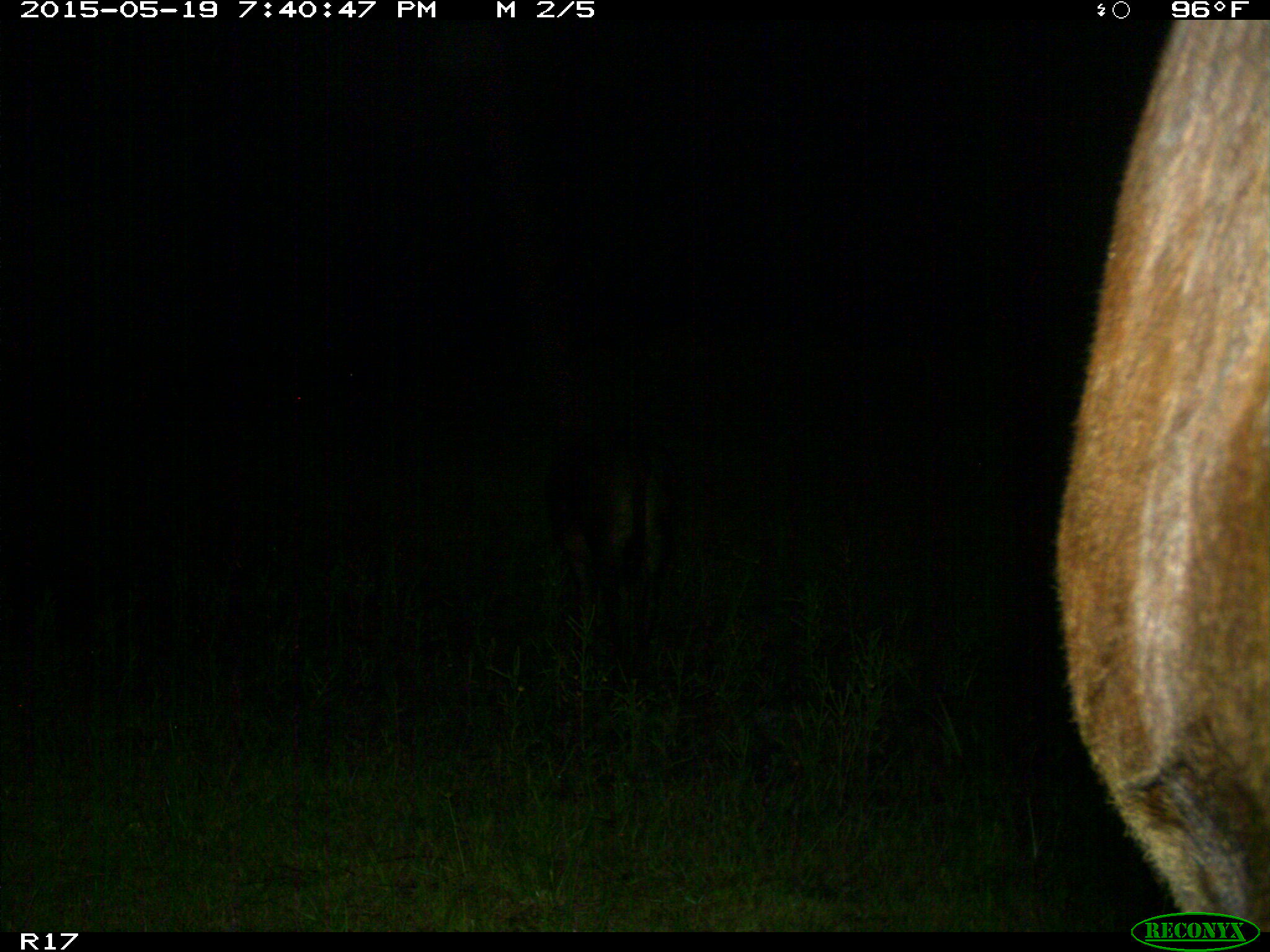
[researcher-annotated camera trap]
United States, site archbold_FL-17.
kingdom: Animalia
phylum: Chordata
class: Mammalia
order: Artiodactyla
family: Bovidae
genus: Bos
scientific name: Bos taurus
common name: domestic cow